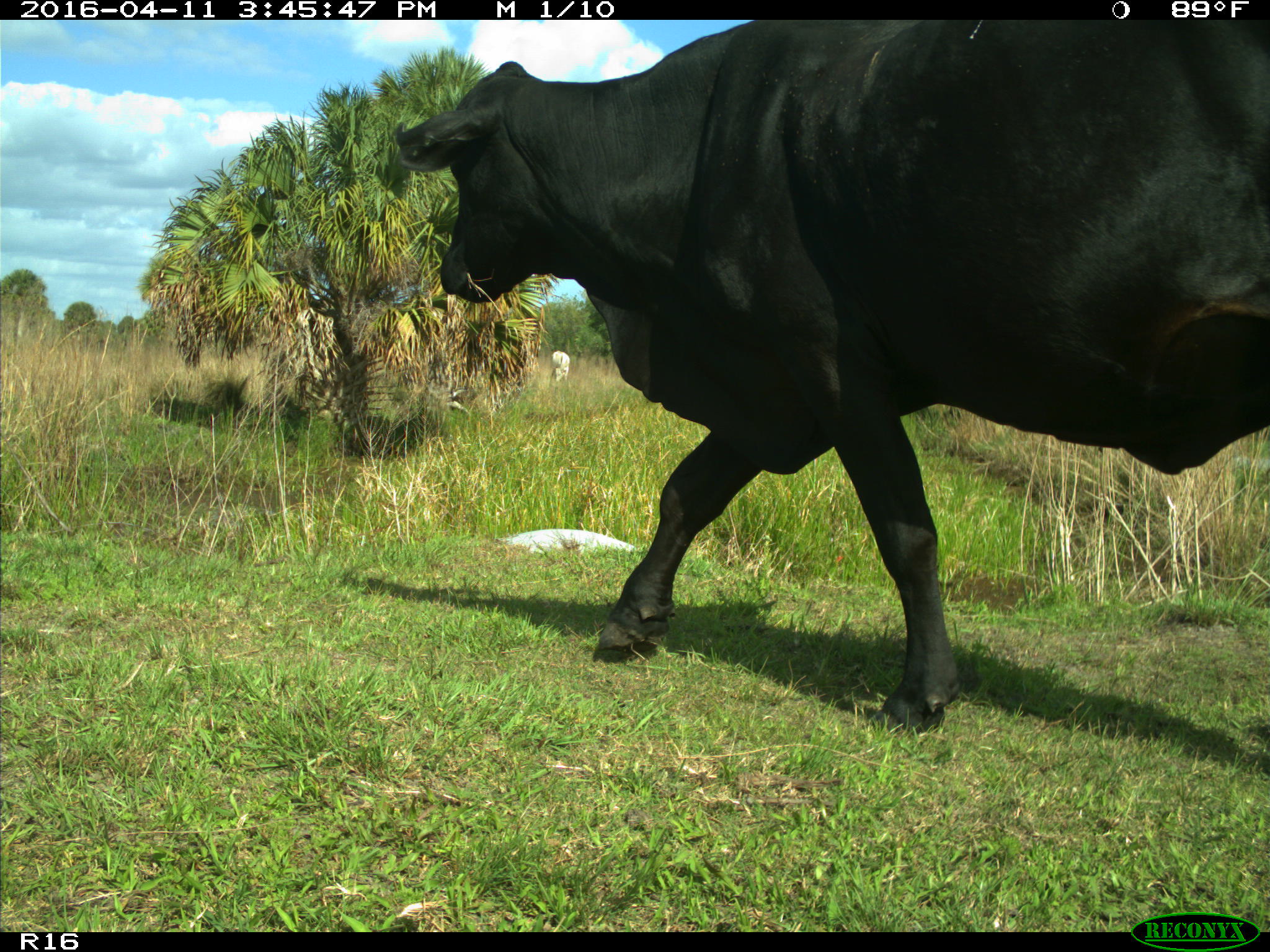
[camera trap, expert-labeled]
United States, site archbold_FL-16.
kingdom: Animalia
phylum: Chordata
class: Mammalia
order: Artiodactyla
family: Bovidae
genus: Bos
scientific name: Bos taurus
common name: domestic cow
Bos taurus (domestic cow).